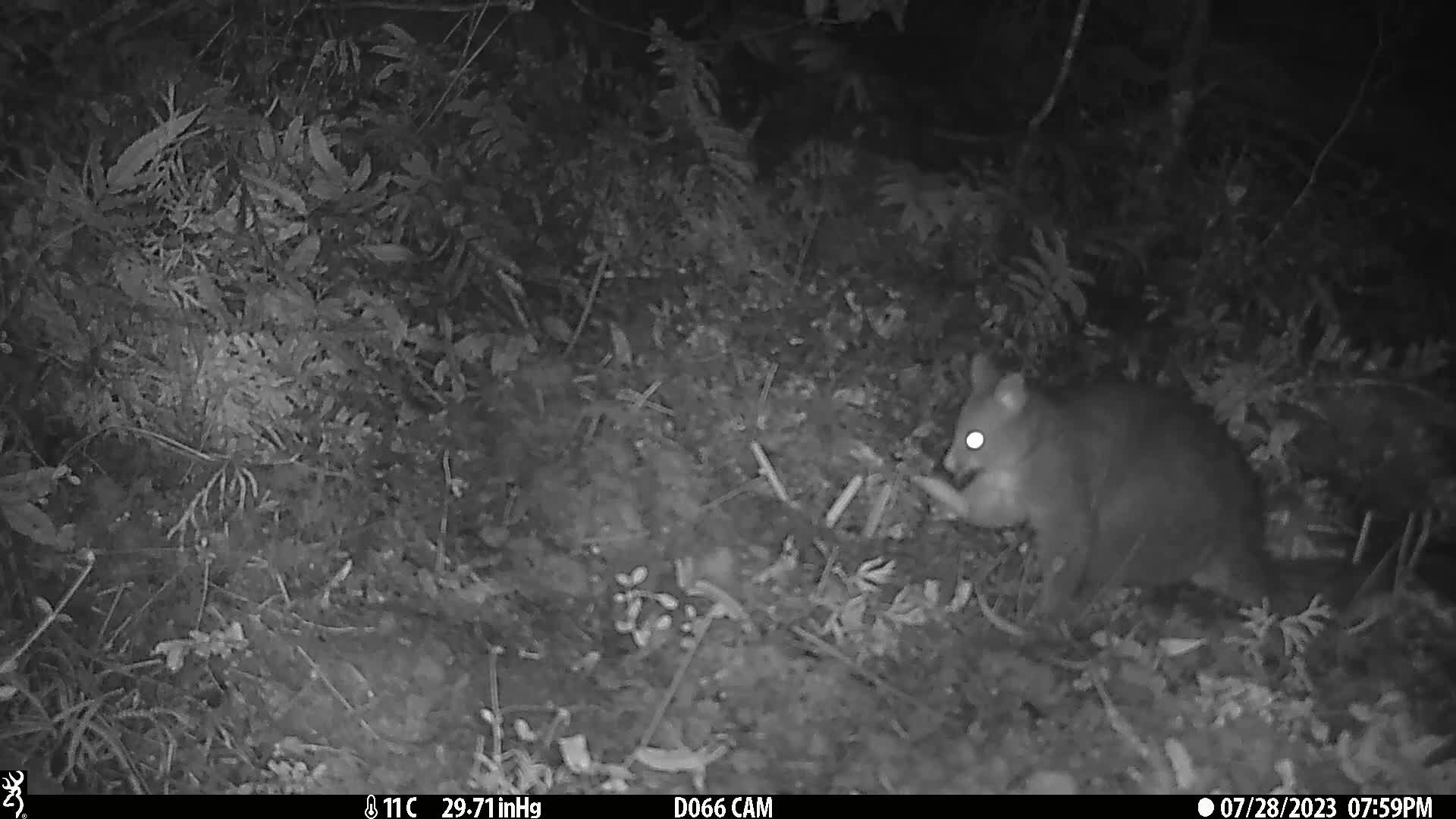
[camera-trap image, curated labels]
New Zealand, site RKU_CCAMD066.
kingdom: Animalia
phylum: Chordata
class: Mammalia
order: Diprotodontia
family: Phalangeridae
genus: Trichosurus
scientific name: Trichosurus vulpecula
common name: common brushtail possum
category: possum